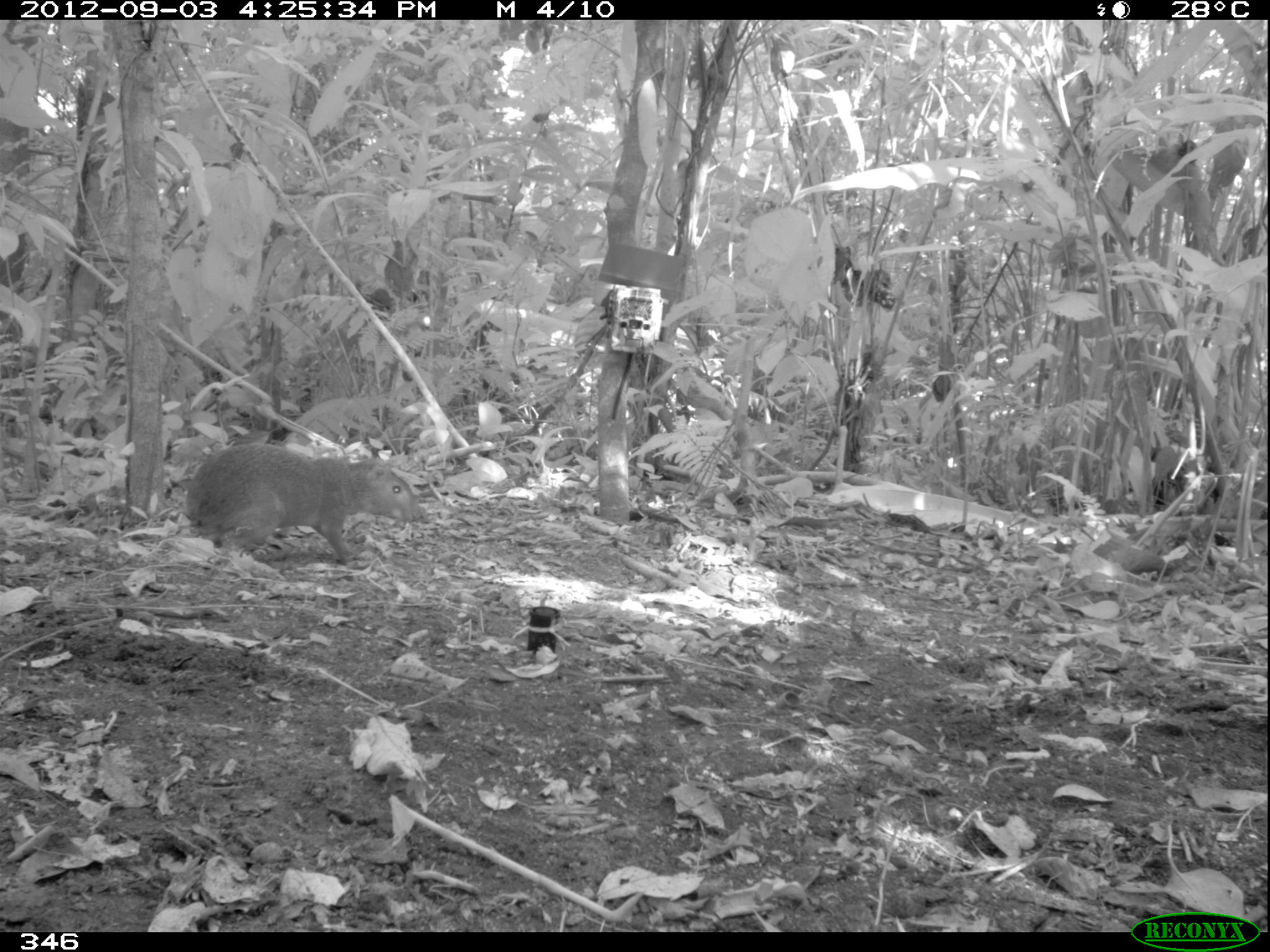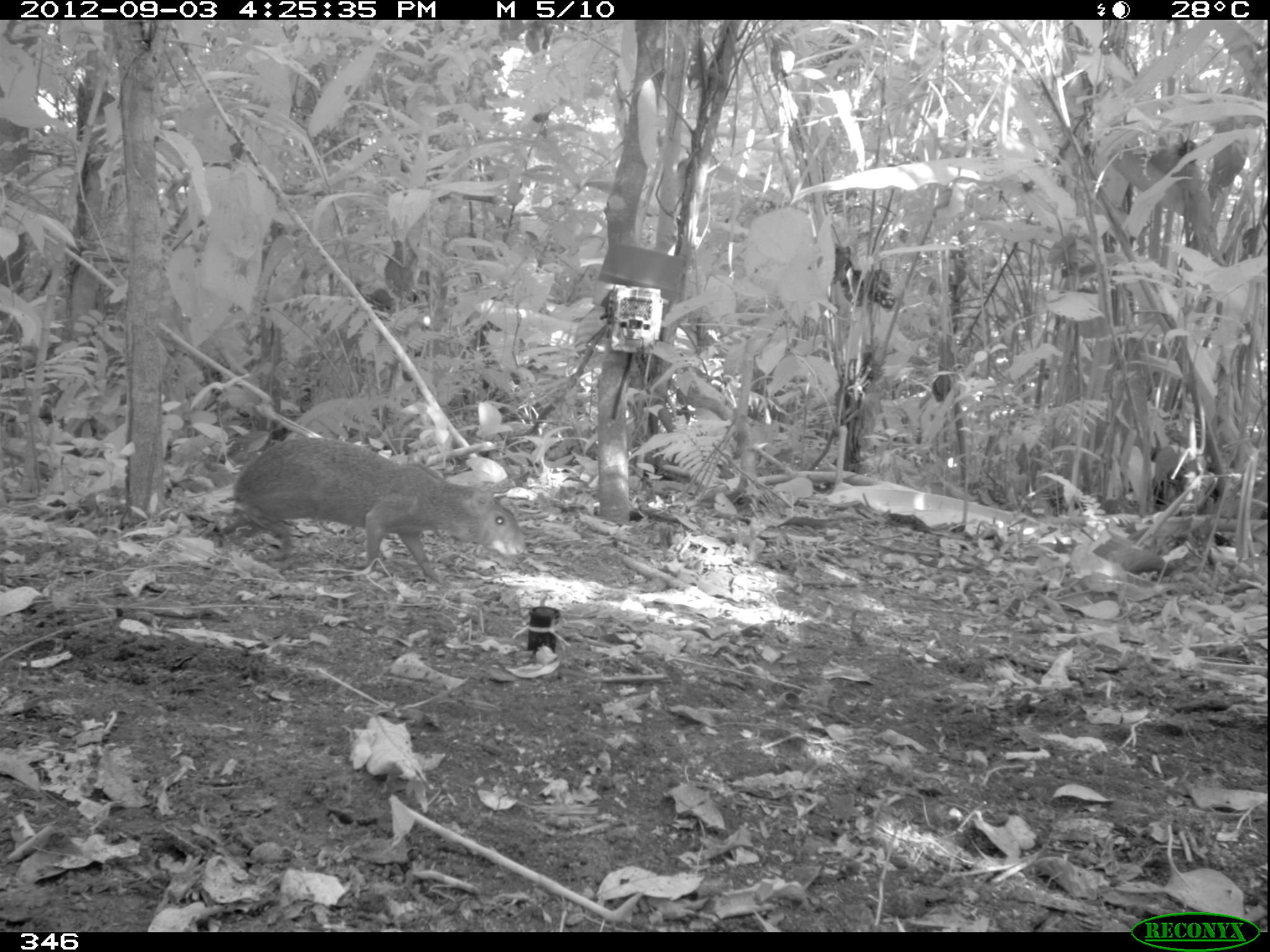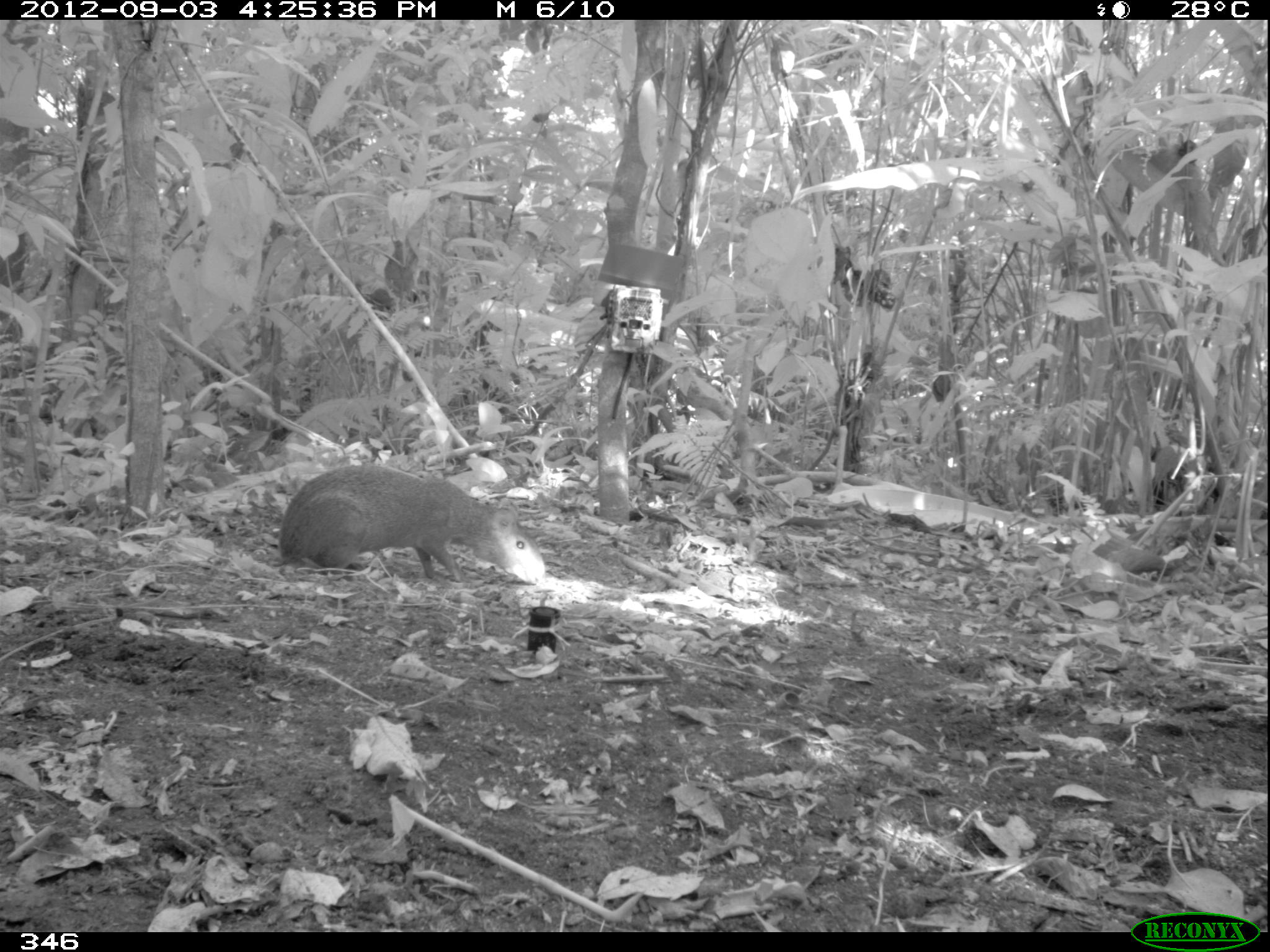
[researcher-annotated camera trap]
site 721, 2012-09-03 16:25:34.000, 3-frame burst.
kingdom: Animalia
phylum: Chordata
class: Mammalia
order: Rodentia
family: Dasyproctidae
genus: Dasyprocta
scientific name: Dasyprocta punctata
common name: central american agouti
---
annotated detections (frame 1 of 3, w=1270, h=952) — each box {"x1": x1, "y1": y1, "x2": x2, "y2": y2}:
dasyprocta punctata: {"x1": 185, "y1": 443, "x2": 422, "y2": 562}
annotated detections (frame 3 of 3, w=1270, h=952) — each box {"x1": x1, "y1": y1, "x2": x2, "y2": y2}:
dasyprocta punctata: {"x1": 279, "y1": 462, "x2": 545, "y2": 584}